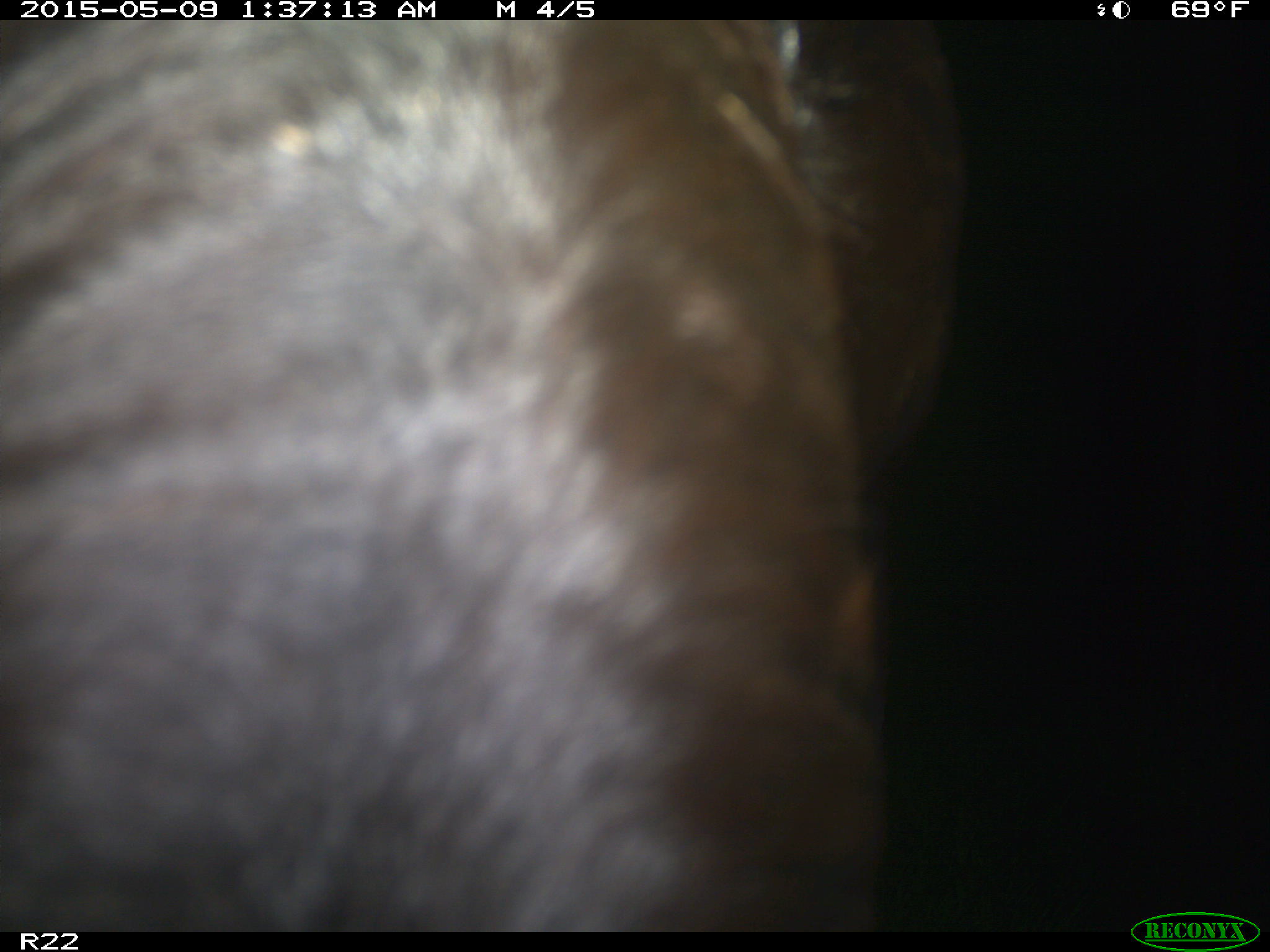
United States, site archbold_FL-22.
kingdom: Animalia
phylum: Chordata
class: Mammalia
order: Artiodactyla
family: Bovidae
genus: Bos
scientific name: Bos taurus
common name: domestic cow